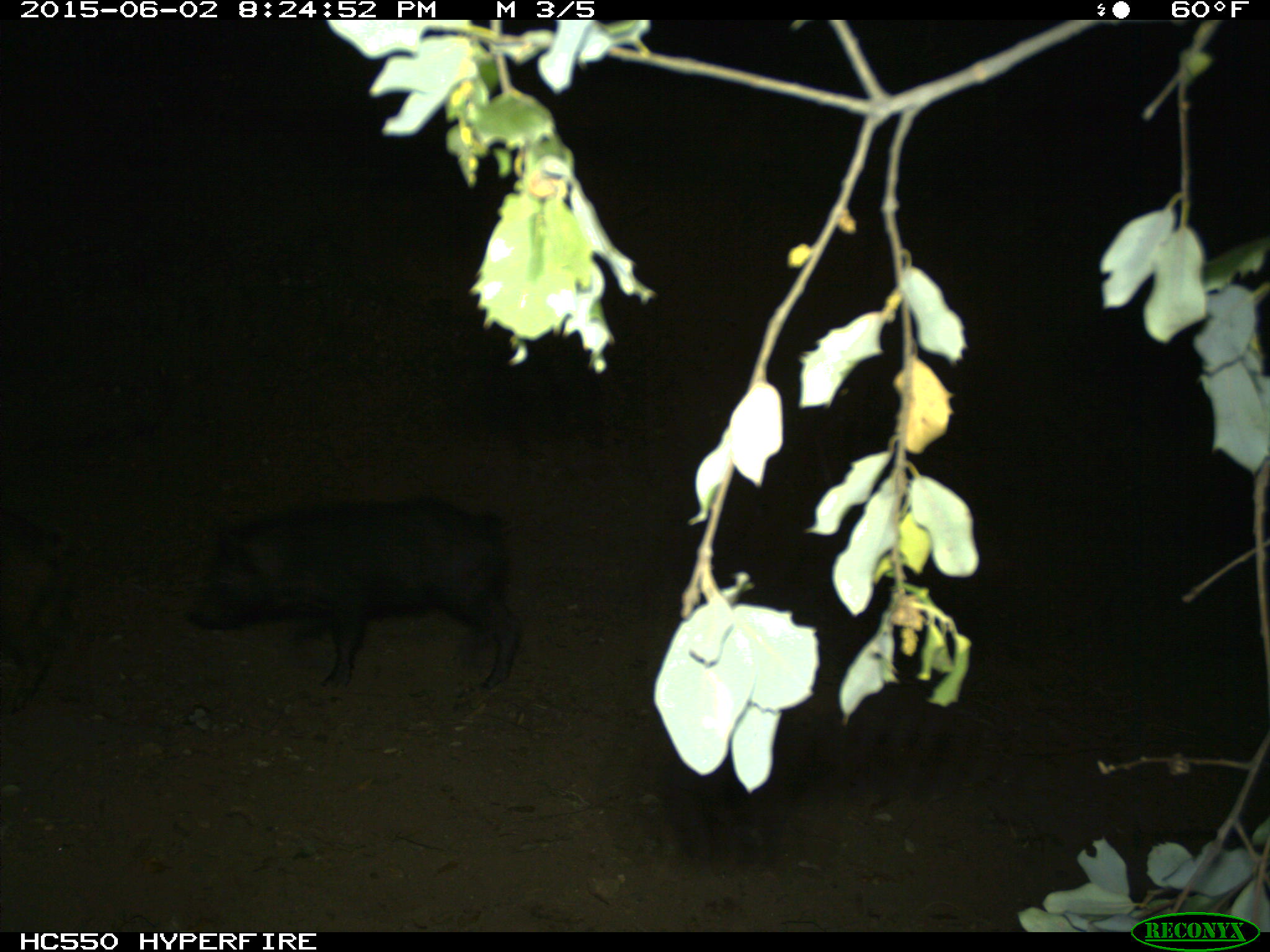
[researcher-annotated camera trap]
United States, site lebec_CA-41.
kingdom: Animalia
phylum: Chordata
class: Mammalia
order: Artiodactyla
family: Suidae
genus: Sus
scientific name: Sus scrofa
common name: wild boar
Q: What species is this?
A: Sus scrofa (wild boar).